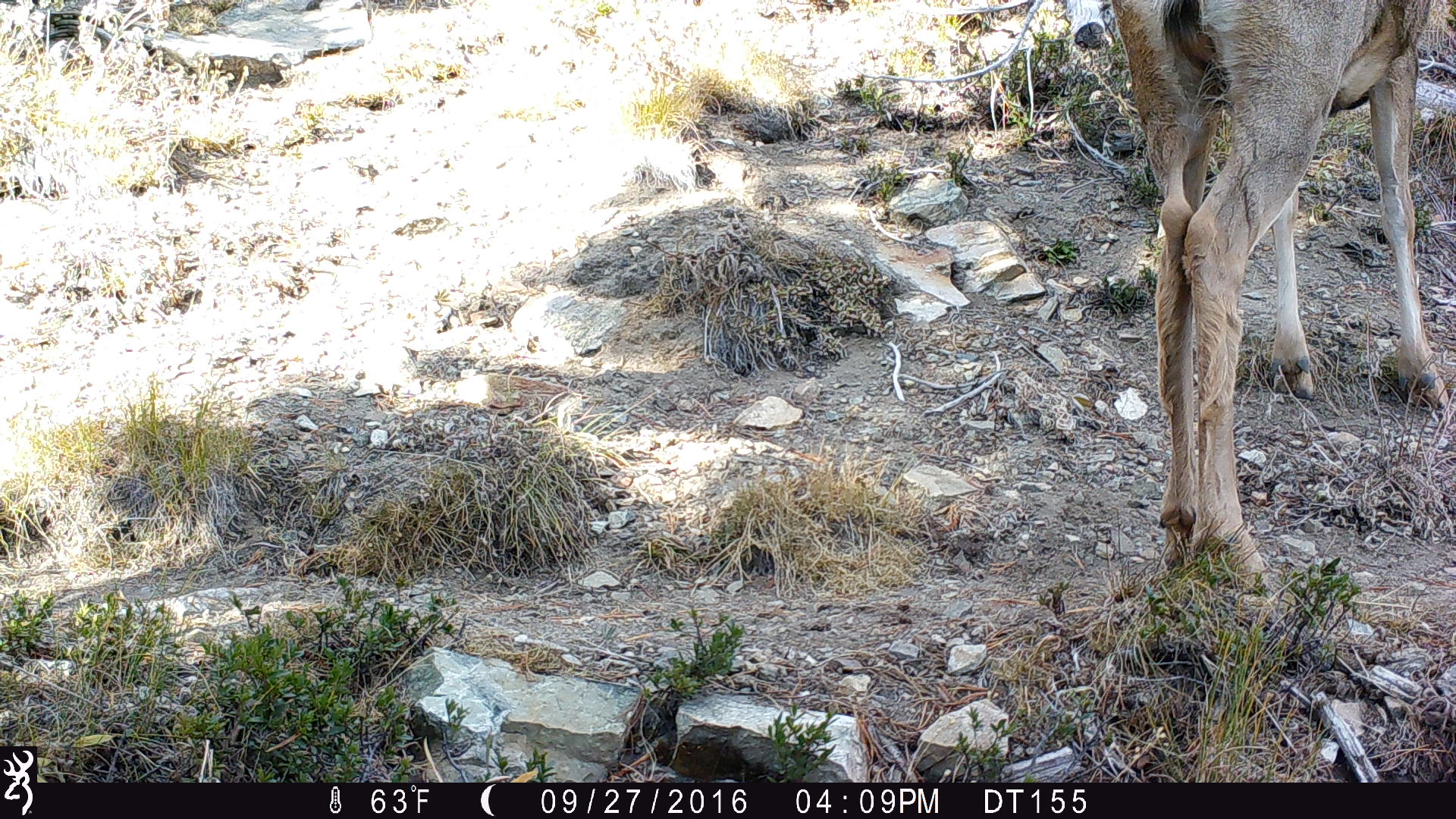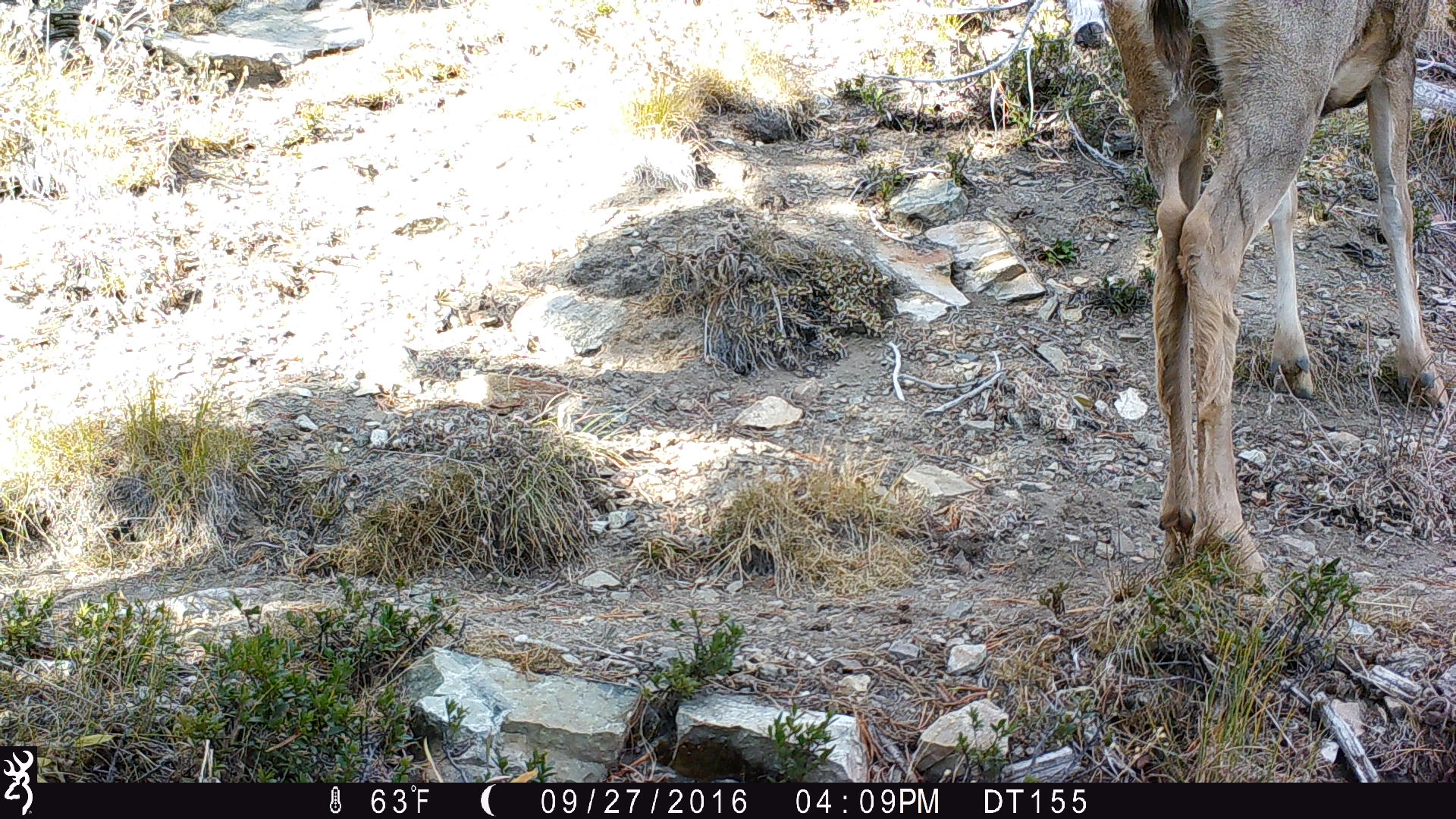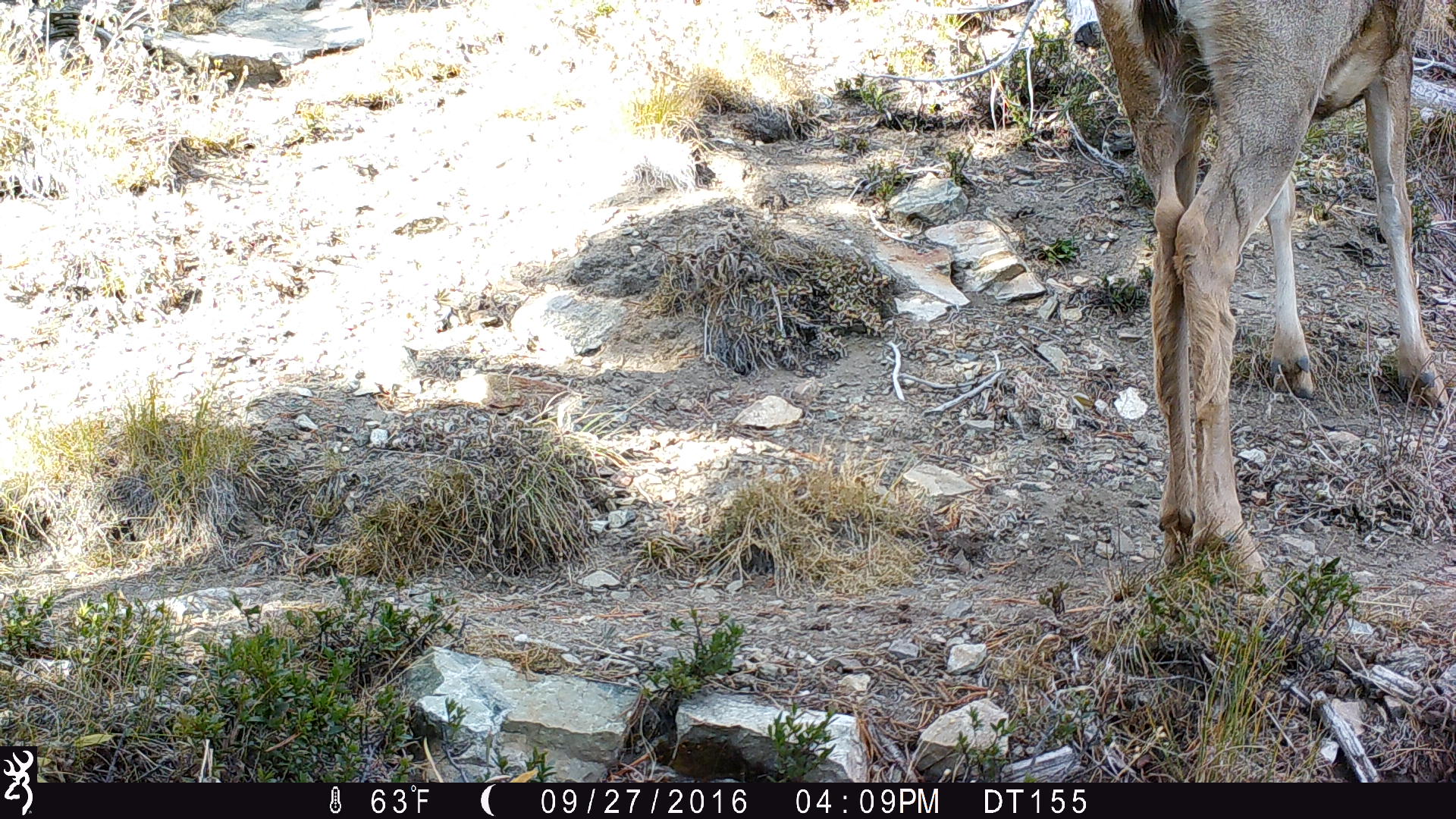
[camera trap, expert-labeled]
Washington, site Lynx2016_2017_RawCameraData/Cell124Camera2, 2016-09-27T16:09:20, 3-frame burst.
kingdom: Animalia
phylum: Chordata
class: Mammalia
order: Artiodactyla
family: Cervidae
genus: Odocoileus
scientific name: Odocoileus hemionus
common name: mule deer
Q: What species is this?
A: Odocoileus hemionus (mule deer).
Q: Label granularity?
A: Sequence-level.